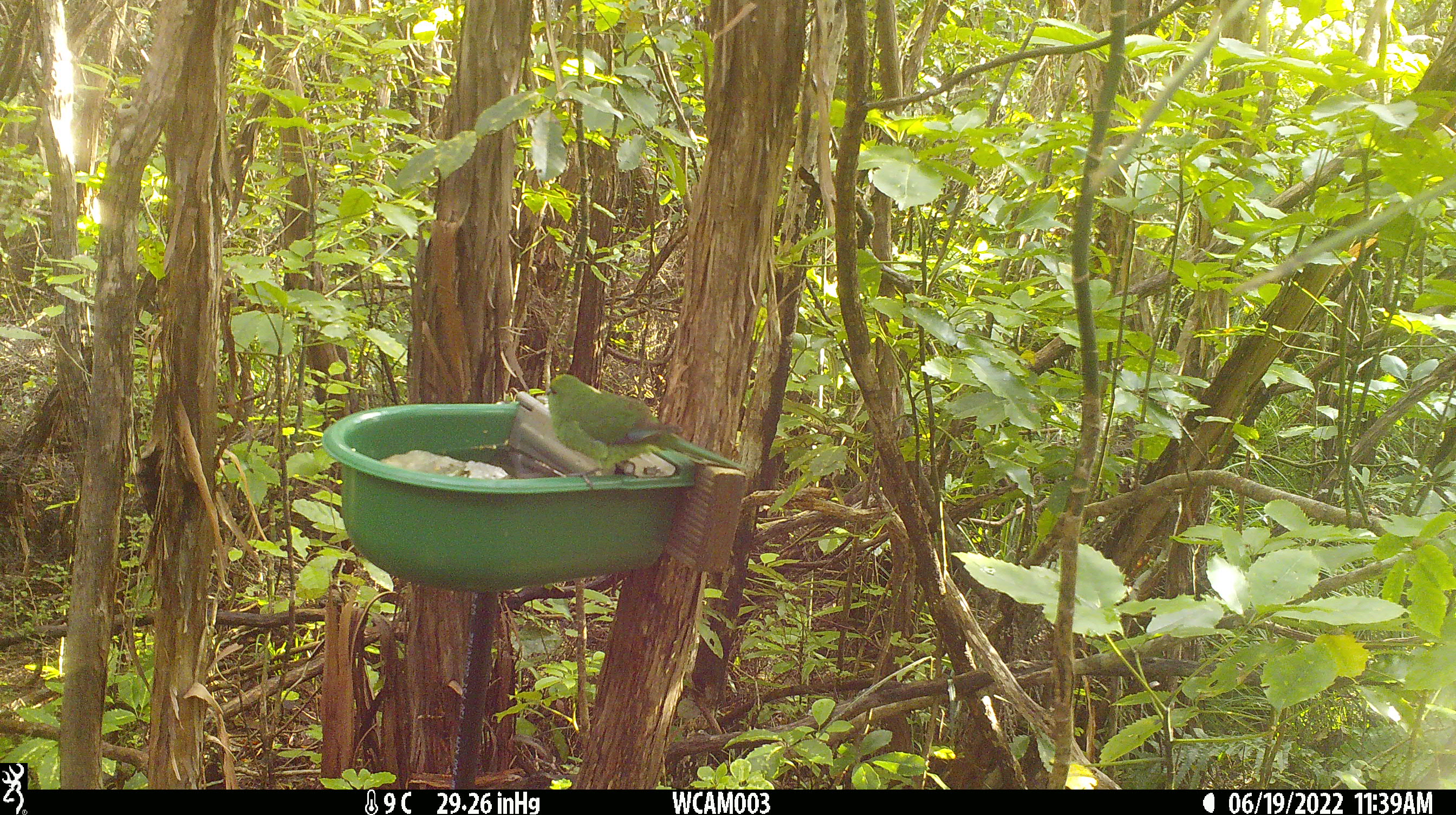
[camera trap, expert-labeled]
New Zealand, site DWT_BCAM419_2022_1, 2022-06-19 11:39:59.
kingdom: Animalia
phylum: Chordata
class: Aves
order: Psittaciformes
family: Psittaculidae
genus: Cyanoramphus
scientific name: Cyanoramphus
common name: parakeet